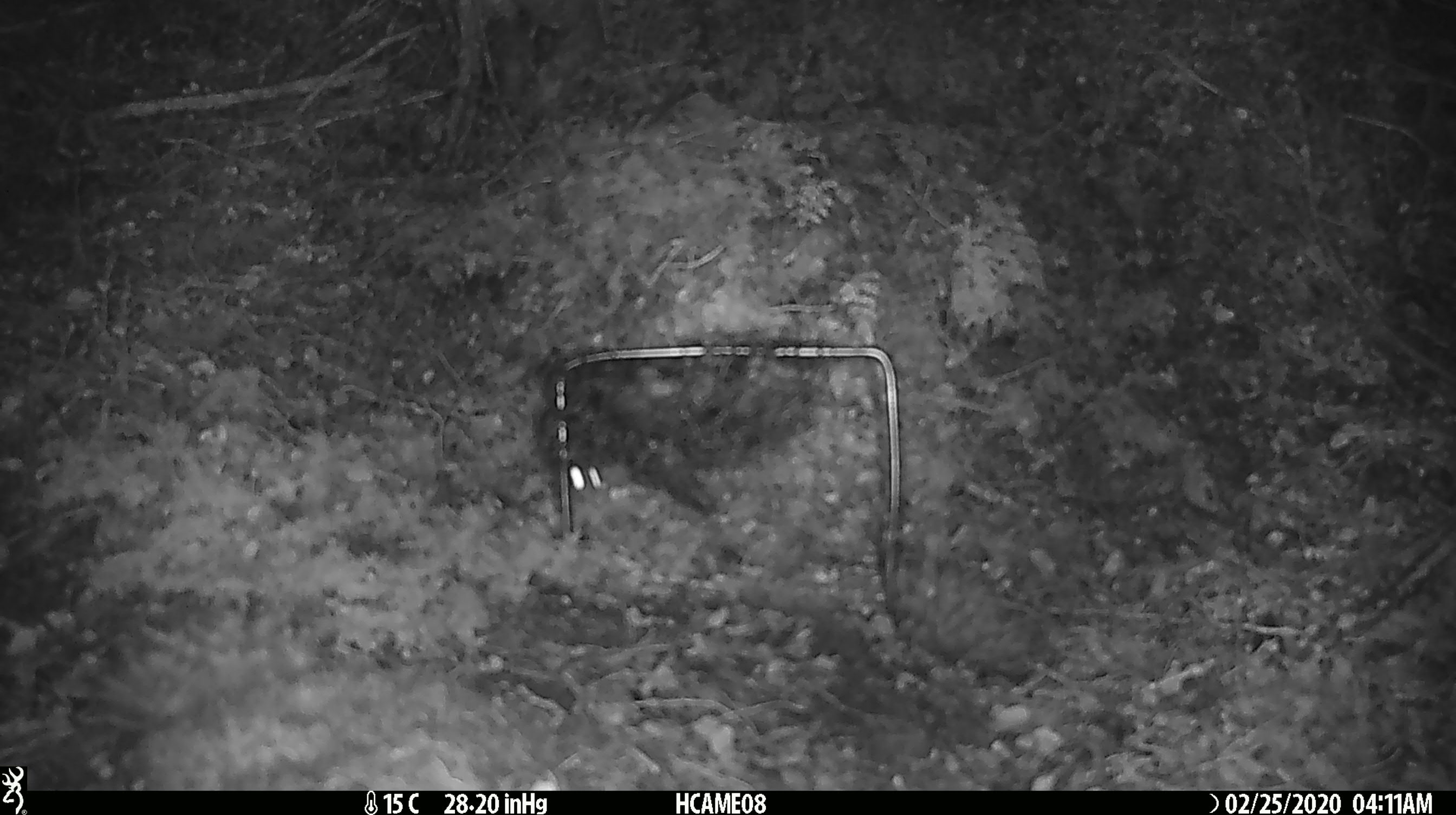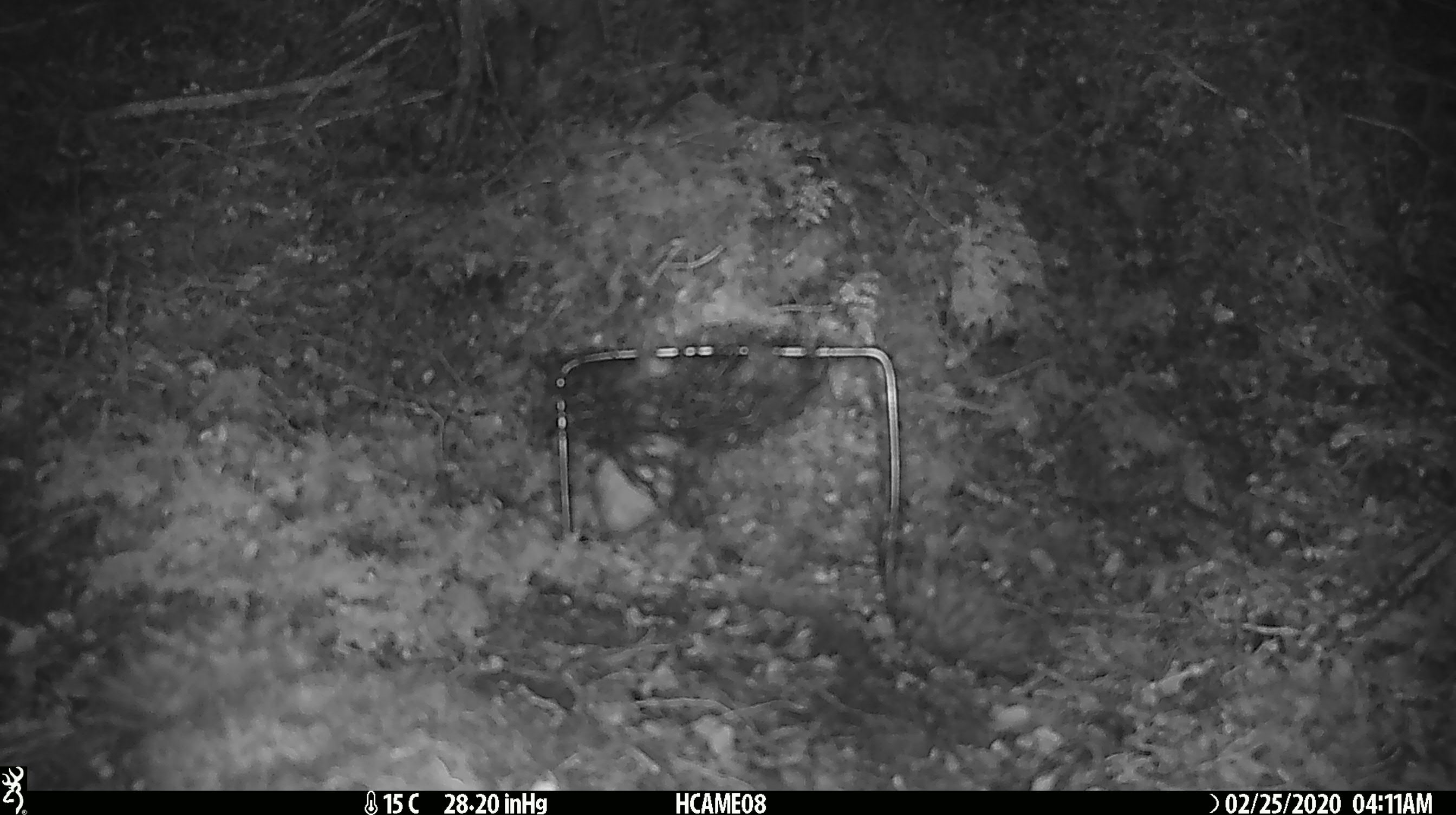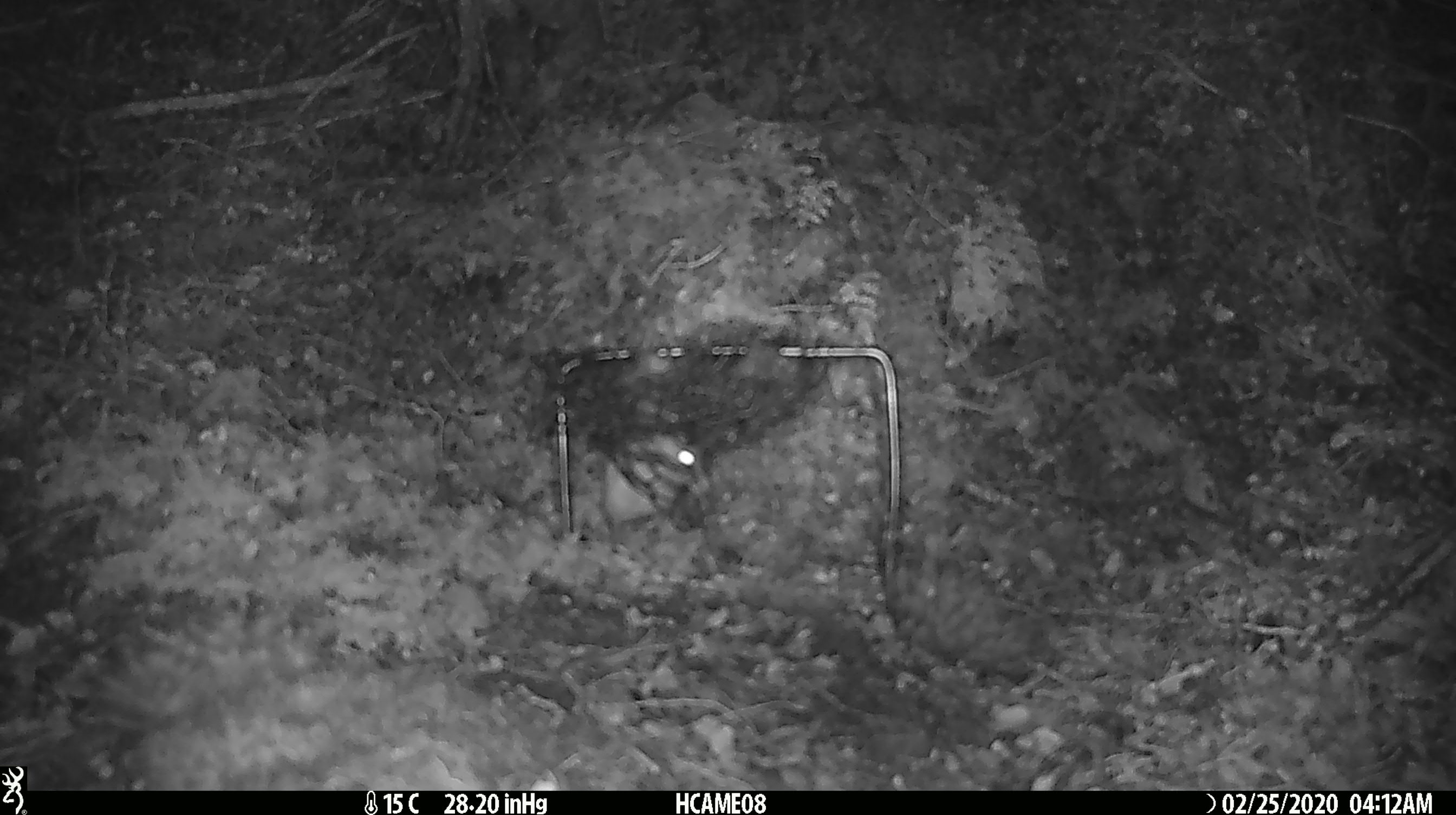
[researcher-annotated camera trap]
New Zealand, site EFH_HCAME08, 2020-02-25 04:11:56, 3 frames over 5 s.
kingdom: Animalia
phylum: Chordata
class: Mammalia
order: Rodentia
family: Muridae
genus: Mus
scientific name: Mus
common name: mouse